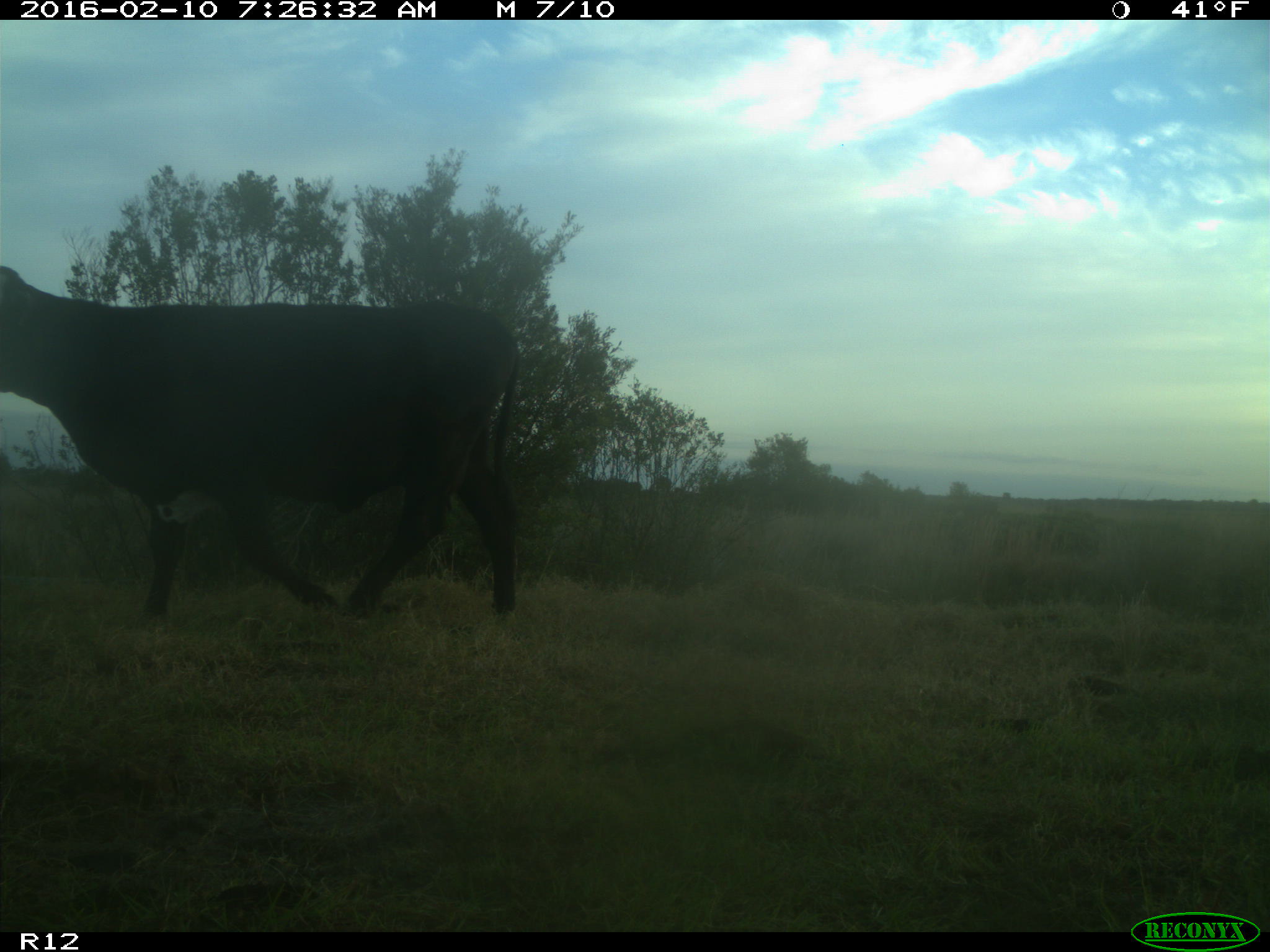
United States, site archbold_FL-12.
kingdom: Animalia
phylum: Chordata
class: Mammalia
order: Artiodactyla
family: Bovidae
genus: Bos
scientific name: Bos taurus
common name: domestic cow